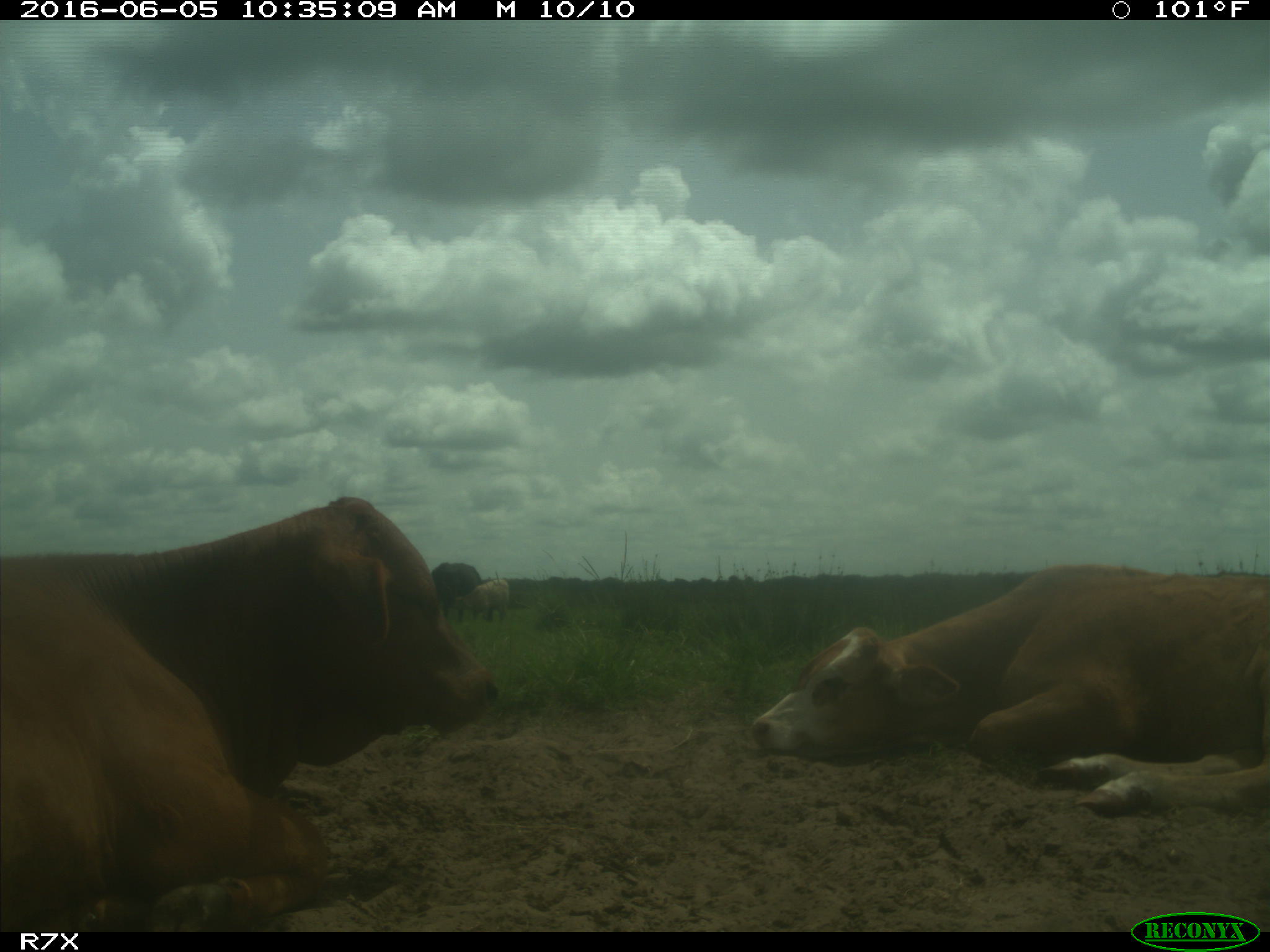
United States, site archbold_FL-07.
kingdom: Animalia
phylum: Chordata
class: Mammalia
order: Artiodactyla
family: Bovidae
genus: Bos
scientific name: Bos taurus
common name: domestic cow